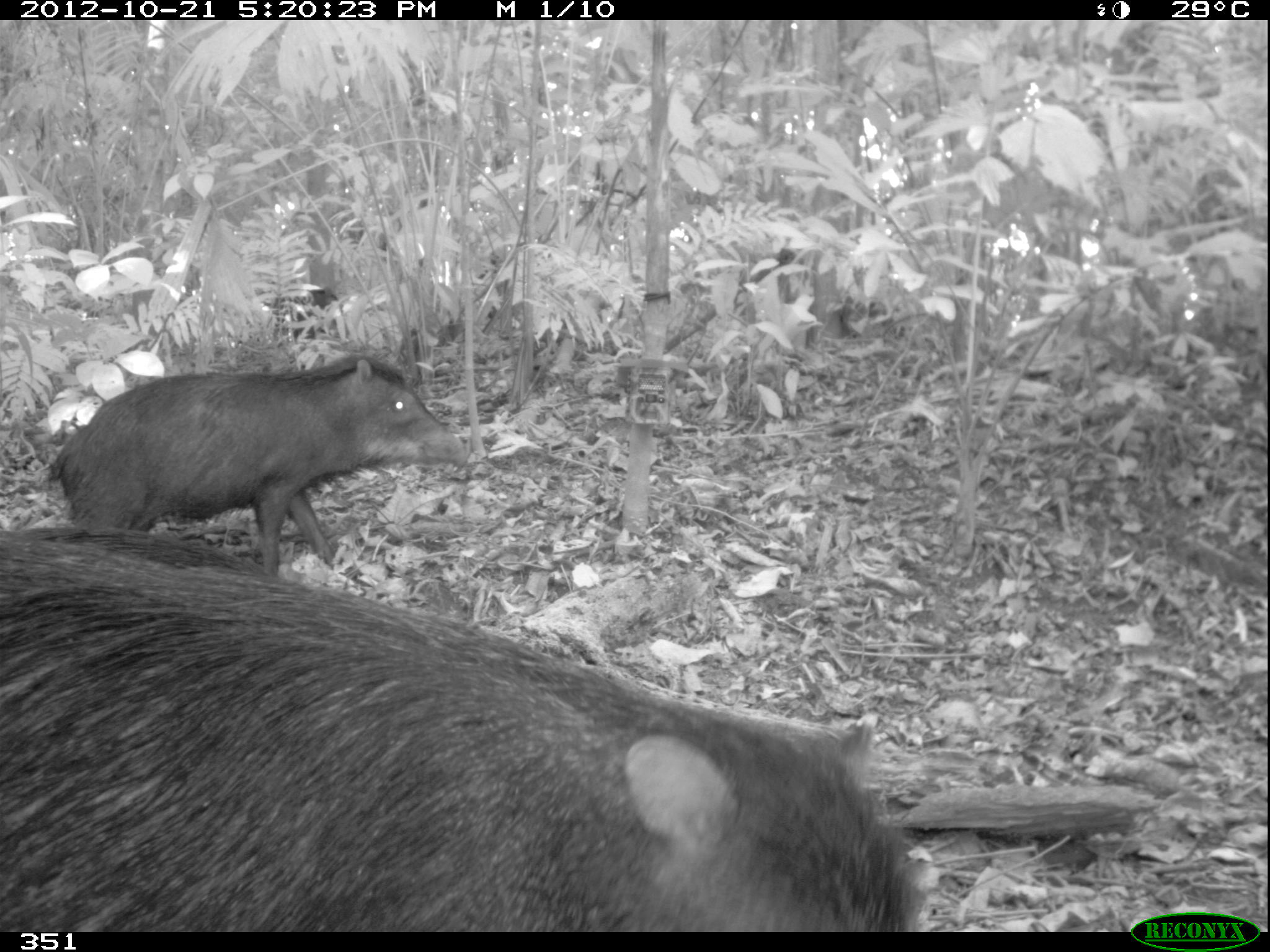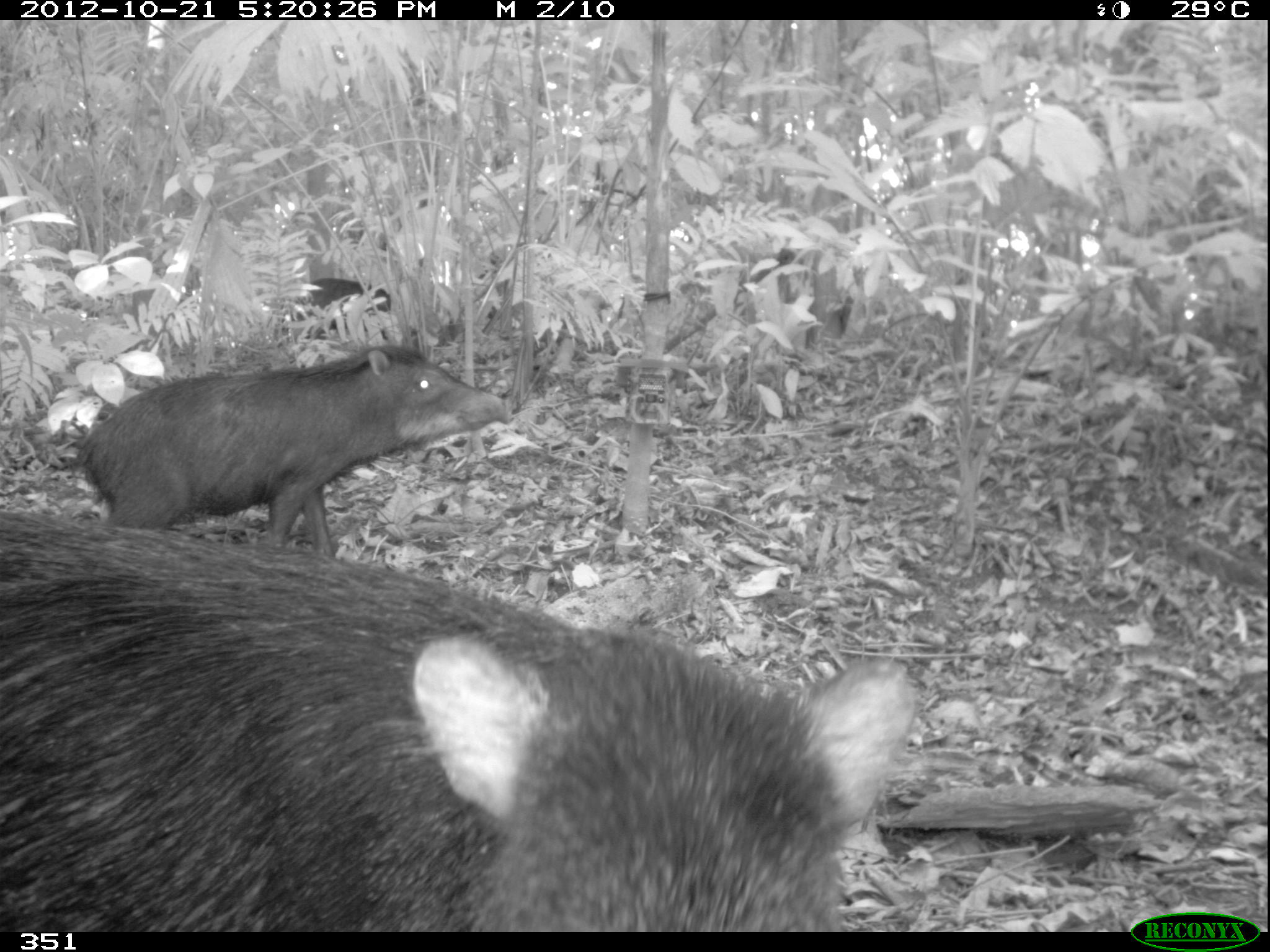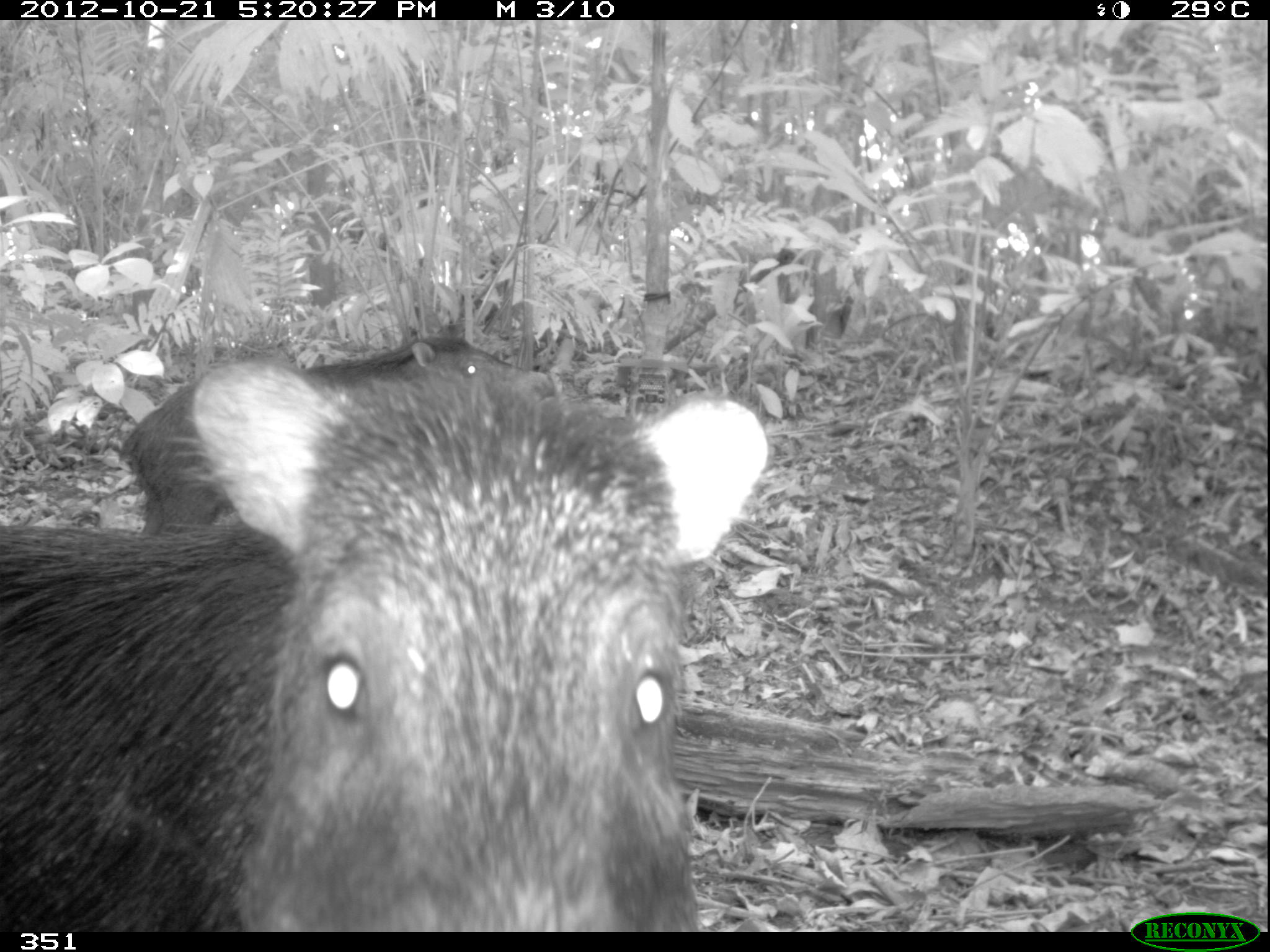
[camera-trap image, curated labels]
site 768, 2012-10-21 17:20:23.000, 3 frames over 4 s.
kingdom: Animalia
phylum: Chordata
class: Mammalia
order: Artiodactyla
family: Tayassuidae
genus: Tayassu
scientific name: Tayassu pecari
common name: white-lipped peccary